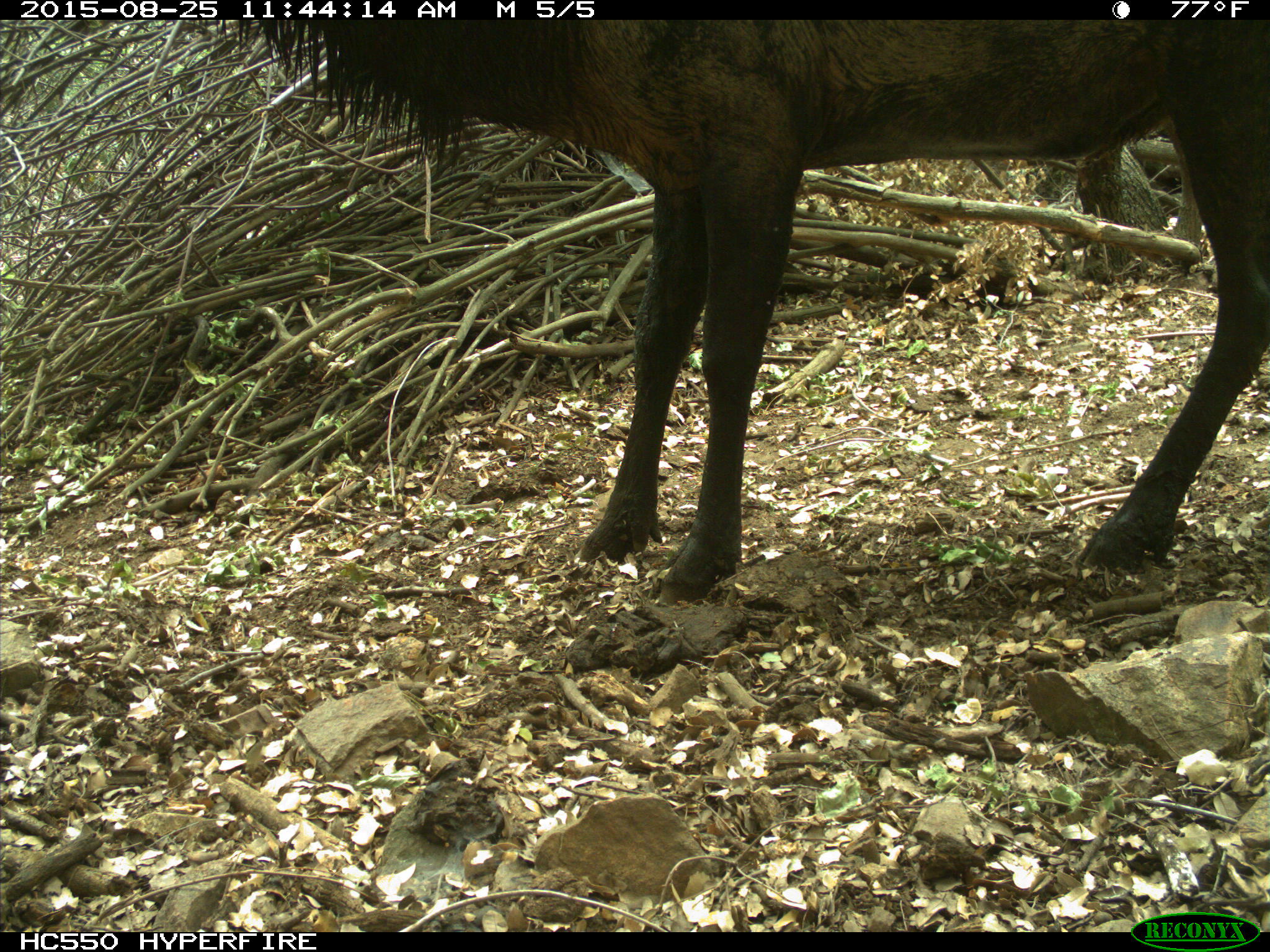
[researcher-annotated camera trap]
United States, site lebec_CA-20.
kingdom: Animalia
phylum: Chordata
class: Mammalia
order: Artiodactyla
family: Cervidae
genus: Cervus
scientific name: Cervus canadensis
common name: elk